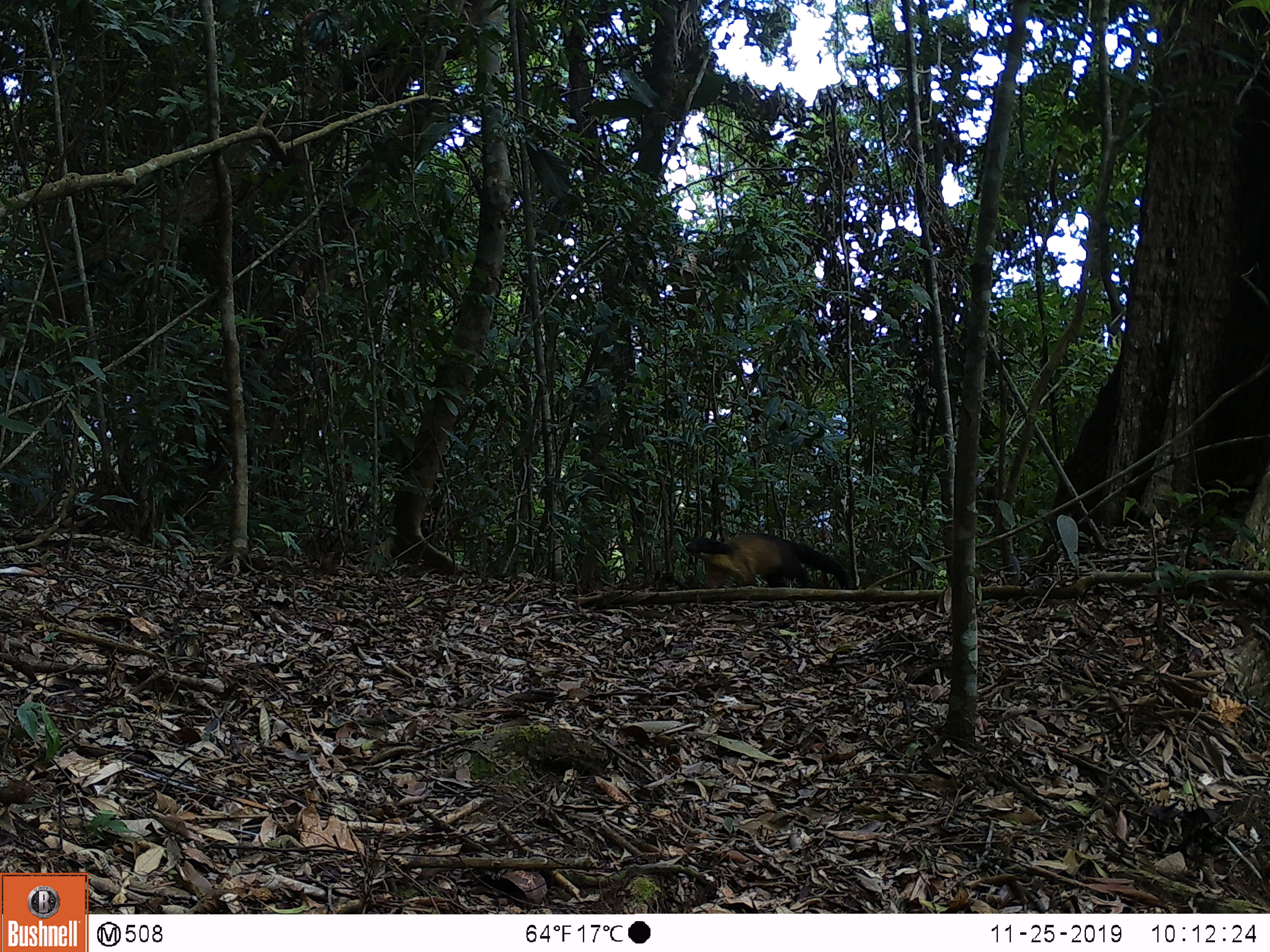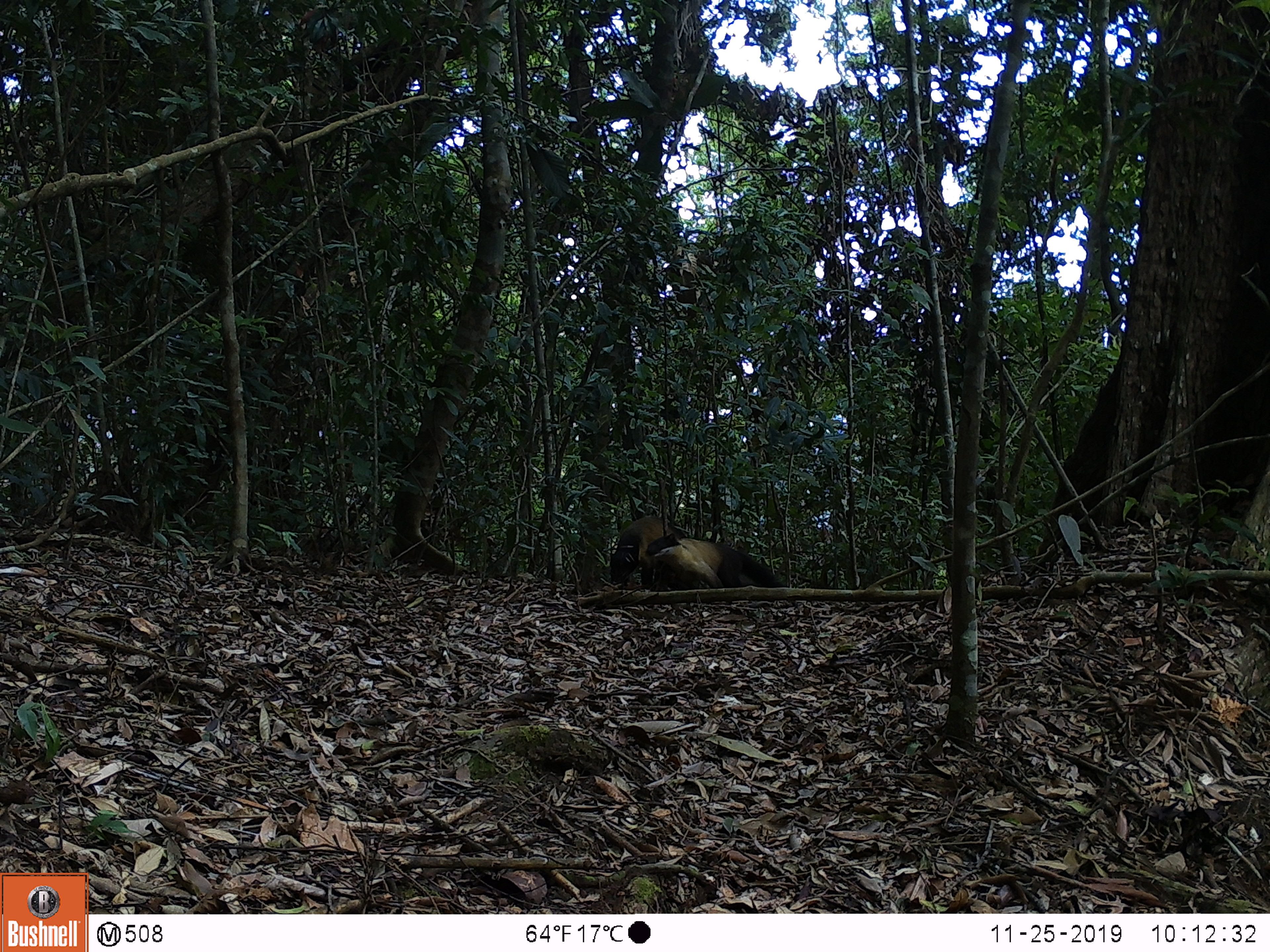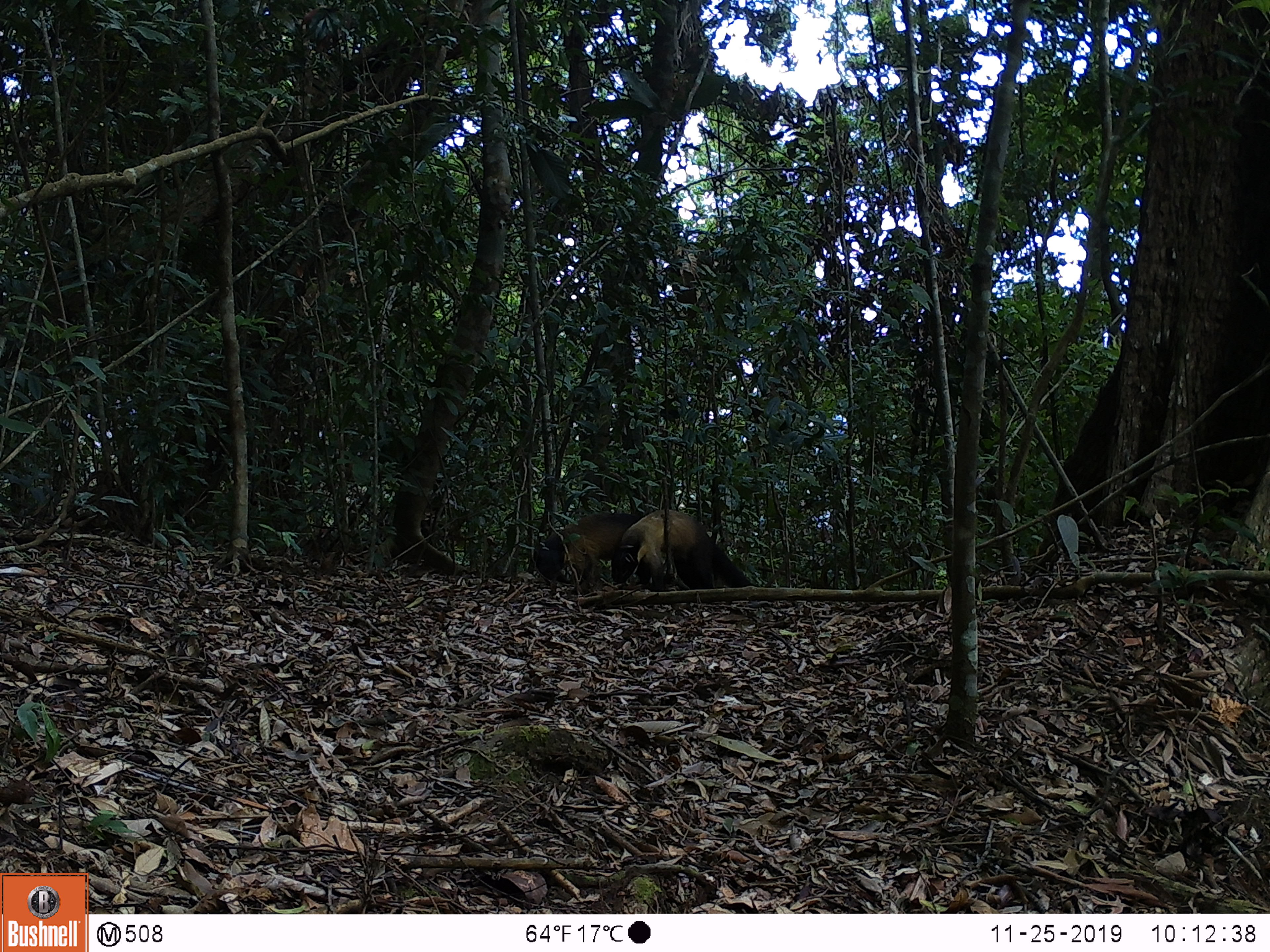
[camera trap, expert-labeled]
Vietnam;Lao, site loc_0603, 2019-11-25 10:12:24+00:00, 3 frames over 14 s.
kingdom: Animalia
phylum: Chordata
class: Mammalia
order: Carnivora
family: Mustelidae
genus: Martes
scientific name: Martes flavigula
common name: yellow-throated marten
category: yellow throated marten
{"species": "yellow throated marten (yellow-throated marten) (Martes flavigula)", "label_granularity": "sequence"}